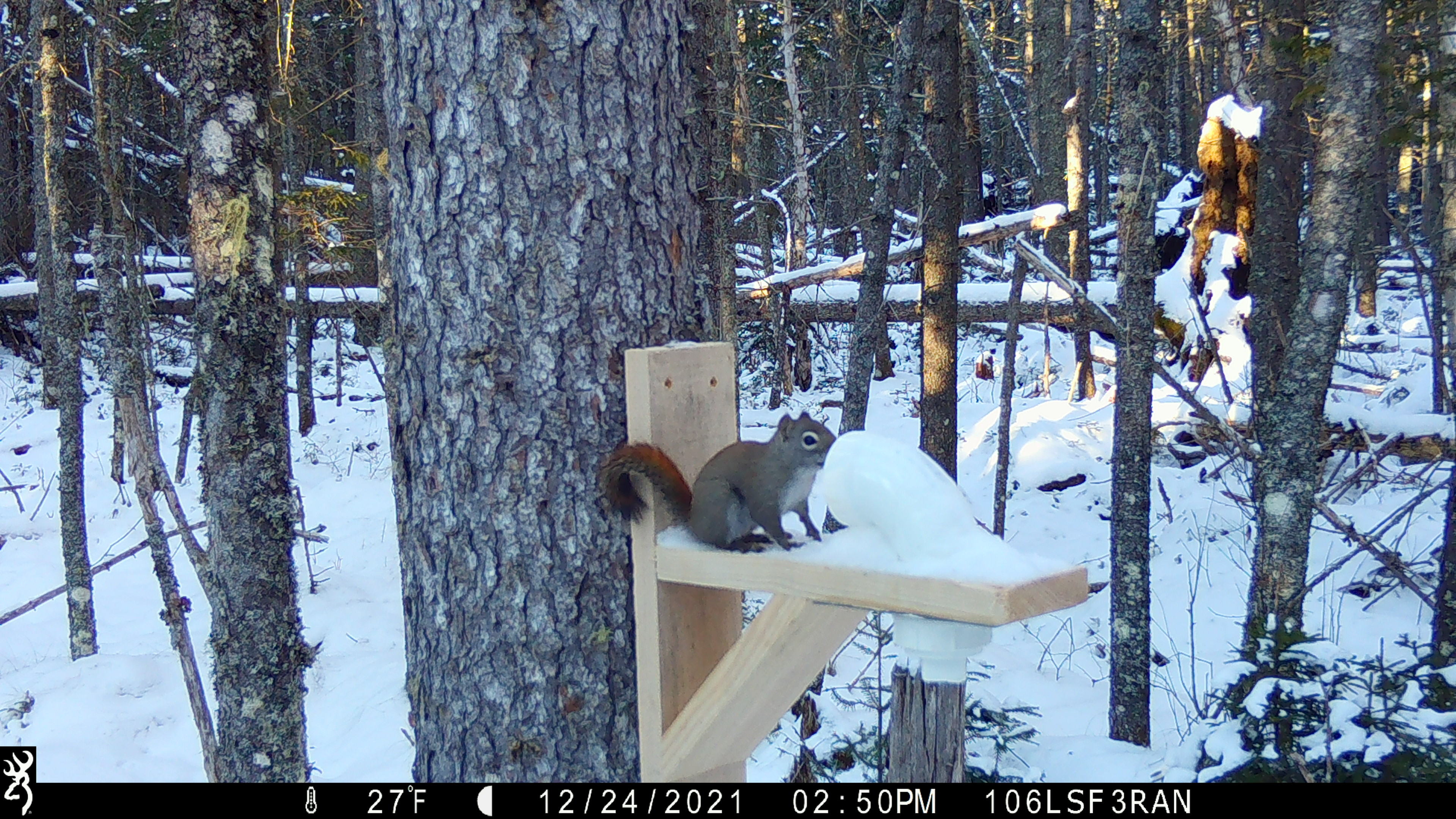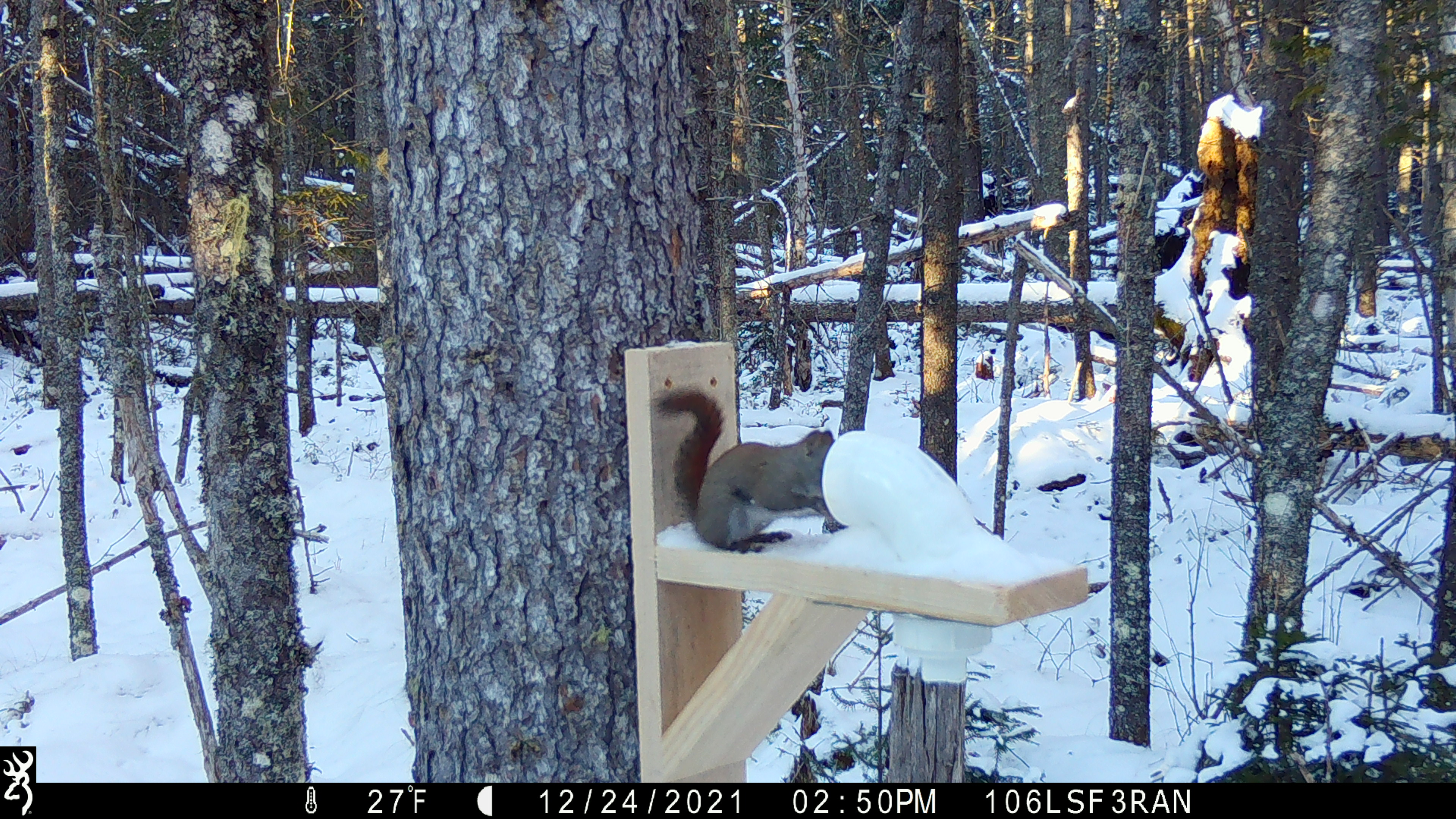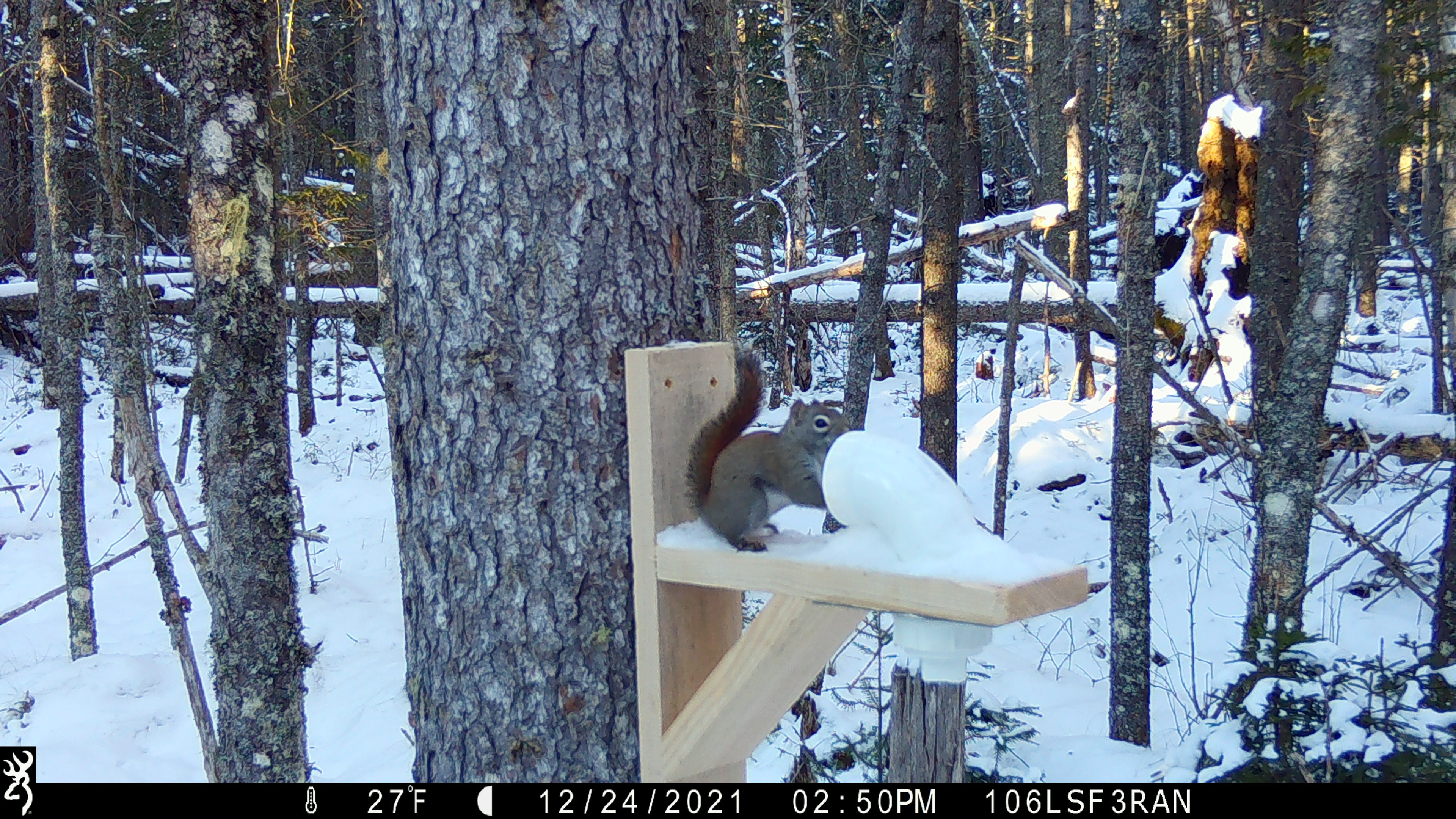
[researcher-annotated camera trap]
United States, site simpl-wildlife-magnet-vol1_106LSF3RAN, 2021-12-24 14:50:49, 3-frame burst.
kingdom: Animalia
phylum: Chordata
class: Mammalia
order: Rodentia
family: Sciuridae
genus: Tamiasciurus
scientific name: Tamiasciurus hudsonicus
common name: red squirrel